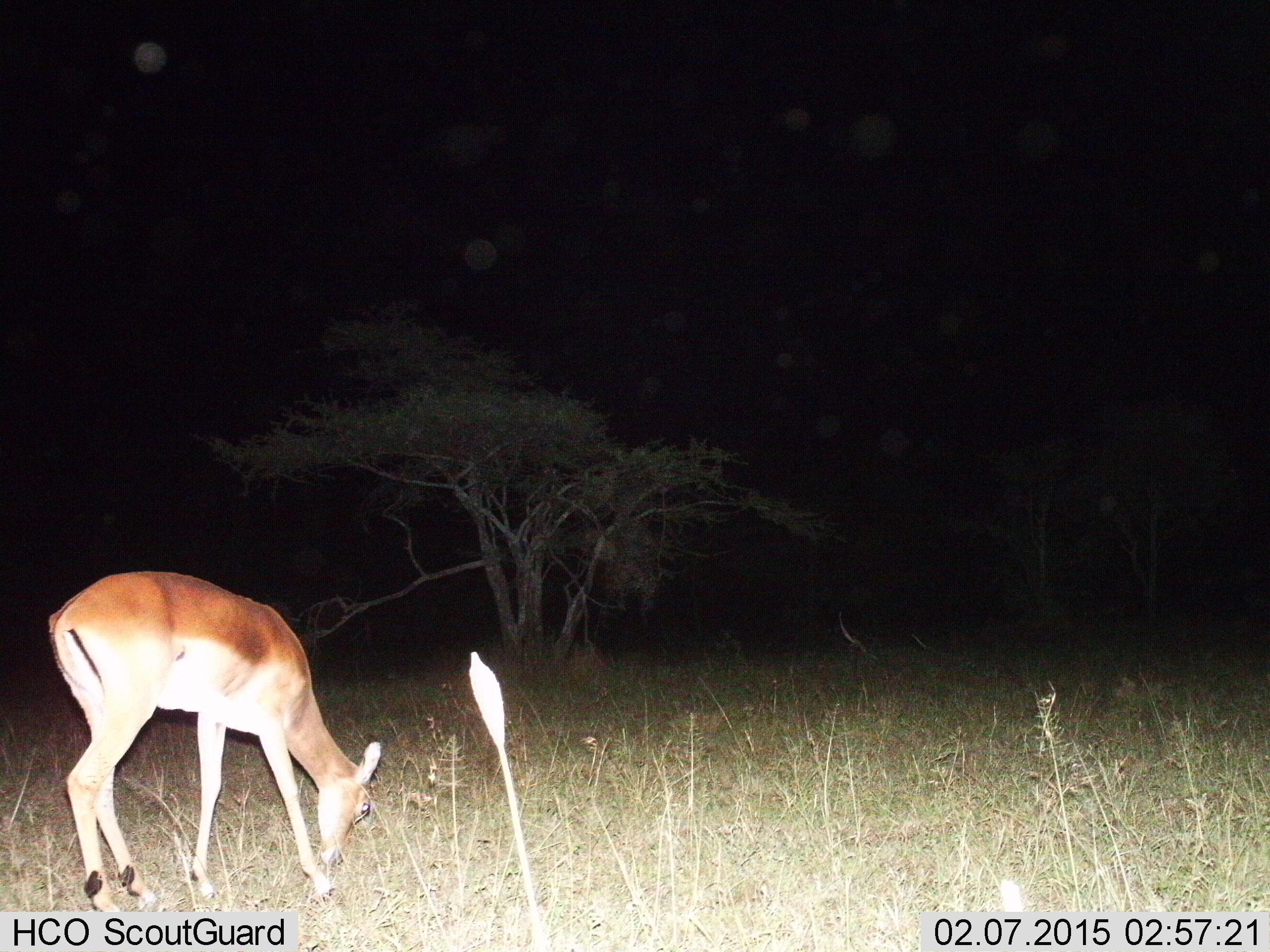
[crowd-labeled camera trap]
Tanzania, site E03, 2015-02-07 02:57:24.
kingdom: Animalia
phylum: Chordata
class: Mammalia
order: Artiodactyla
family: Bovidae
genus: Aepyceros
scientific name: Aepyceros melampus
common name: impala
Impala (Aepyceros melampus), count 1. Behavior (volunteer vote fractions): standing 30%, resting 0%, moving 0%, interacting 0%. Young present (vote fraction): 0%. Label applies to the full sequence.